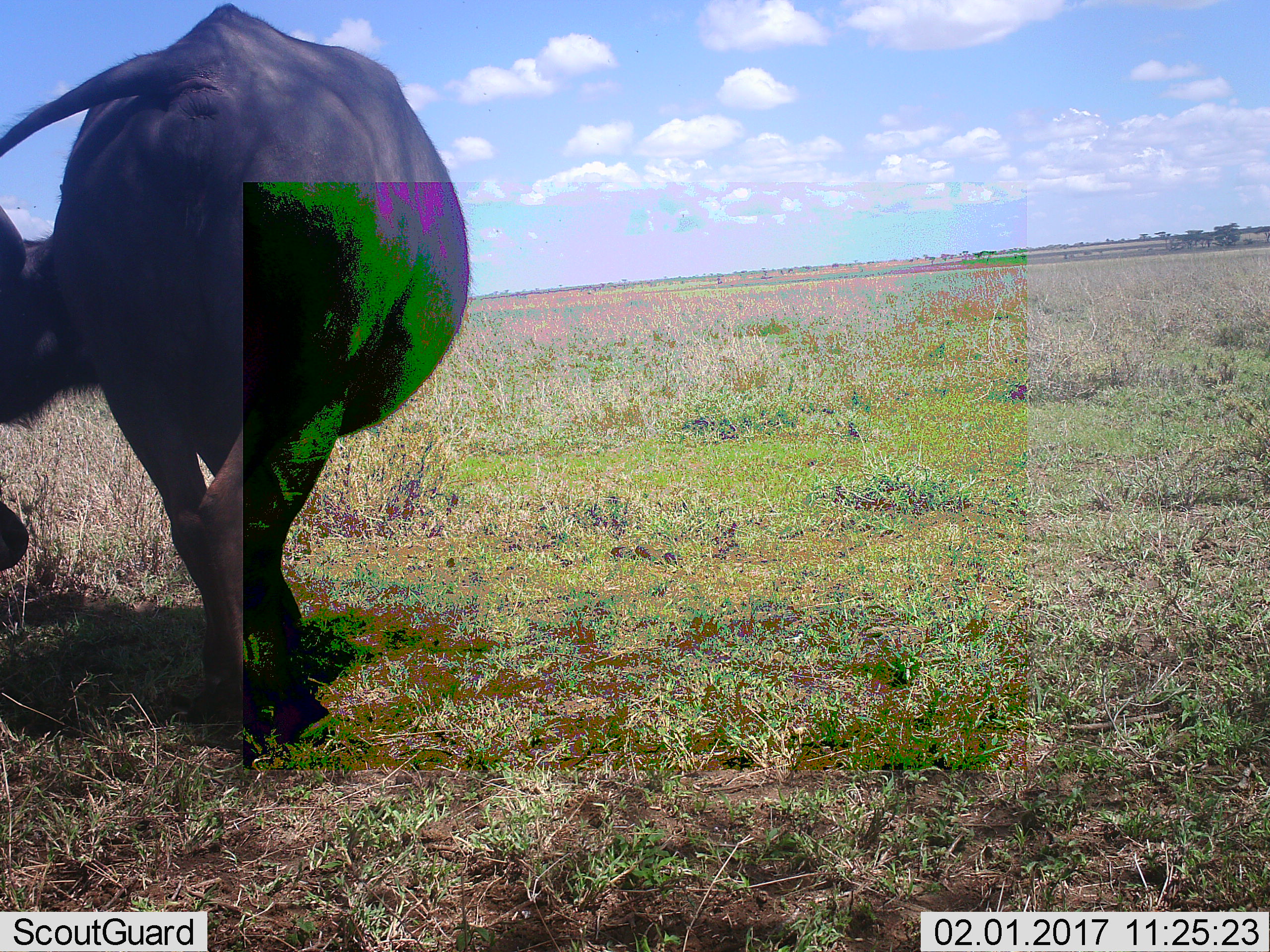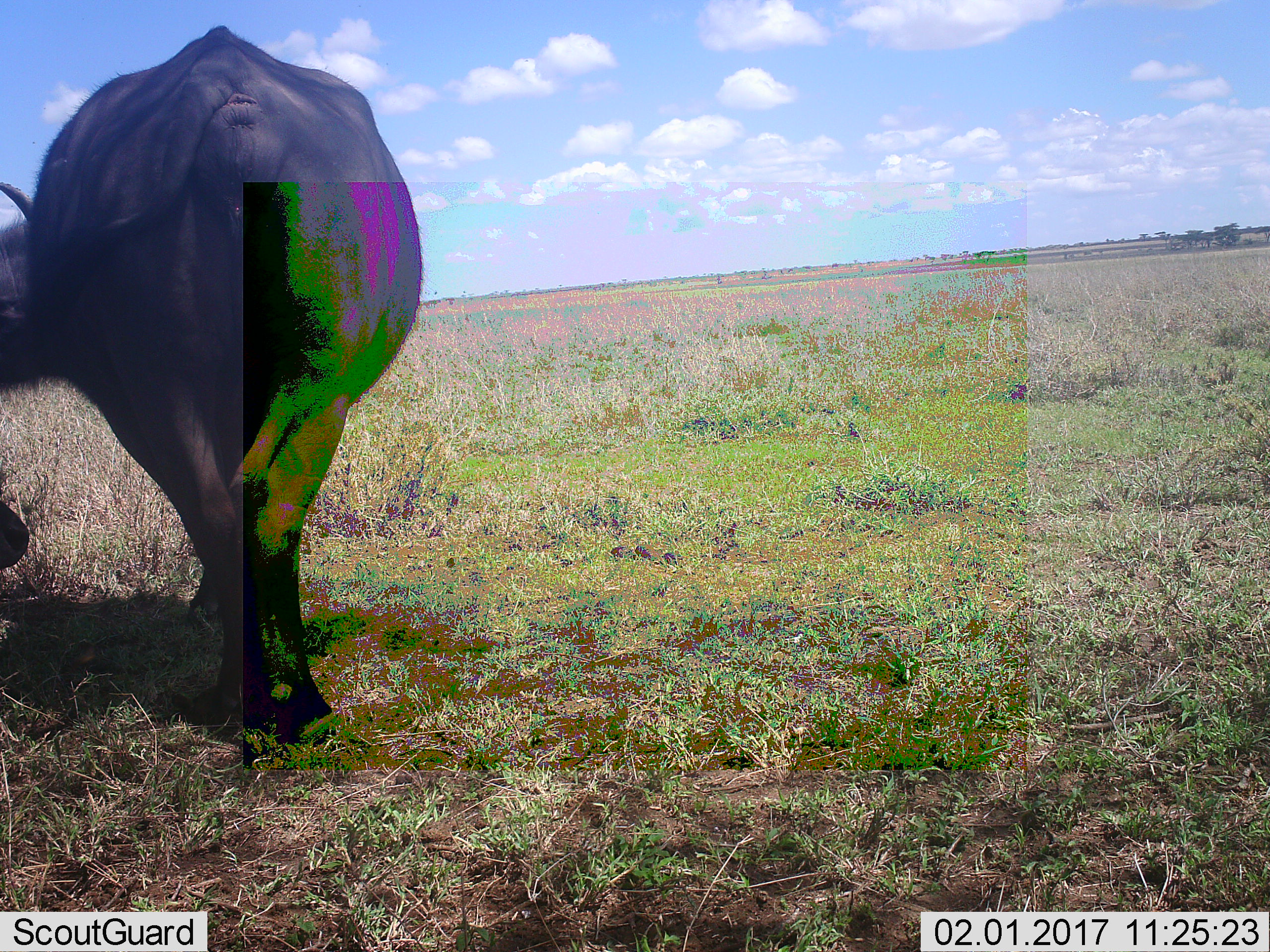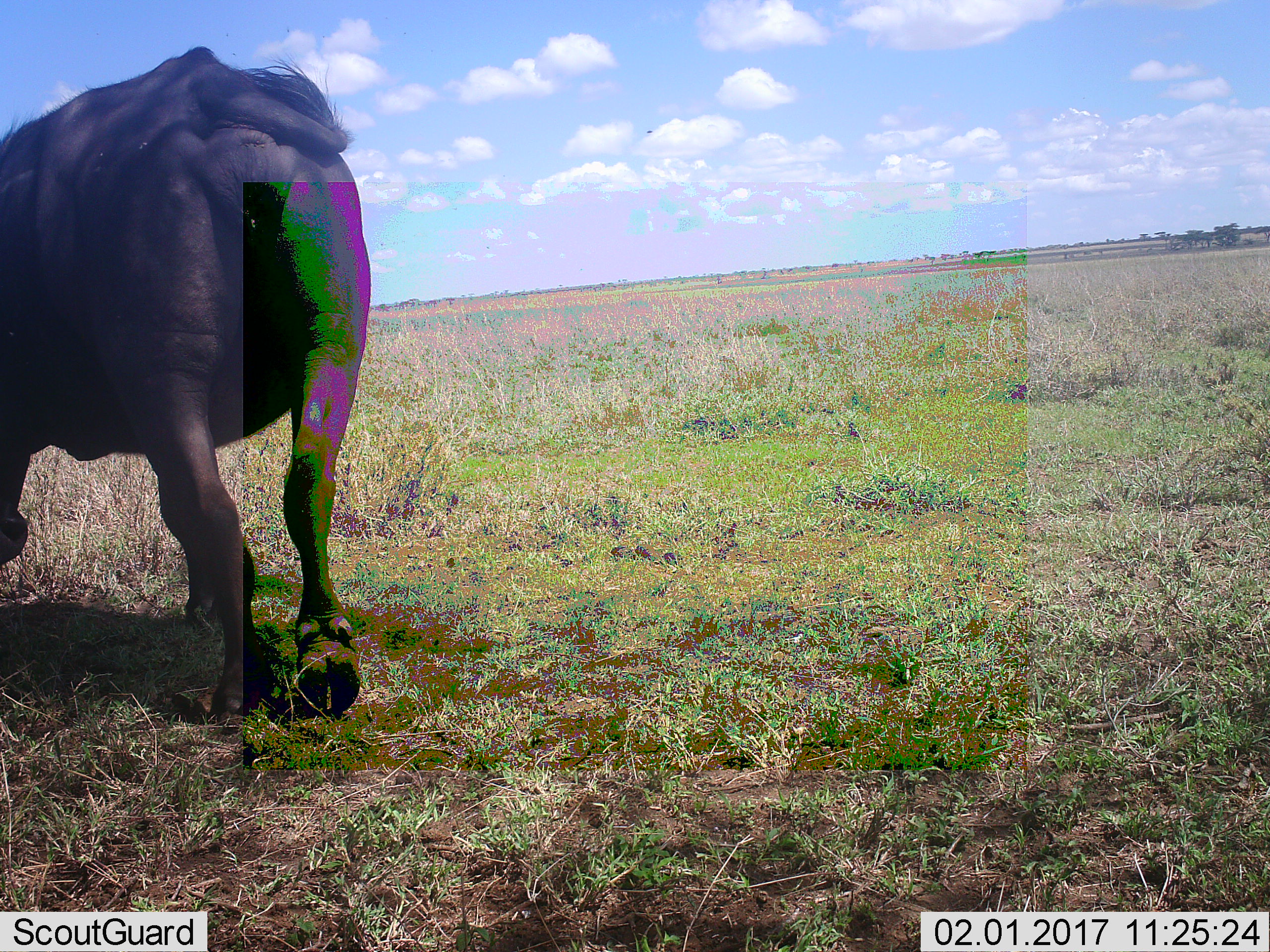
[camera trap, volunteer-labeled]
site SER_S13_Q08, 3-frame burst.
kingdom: Animalia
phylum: Chordata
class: Mammalia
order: Artiodactyla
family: Bovidae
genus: Syncerus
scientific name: Syncerus caffer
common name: african buffalo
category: buffalo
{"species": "buffalo (african buffalo) (Syncerus caffer)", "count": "1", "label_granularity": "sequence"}